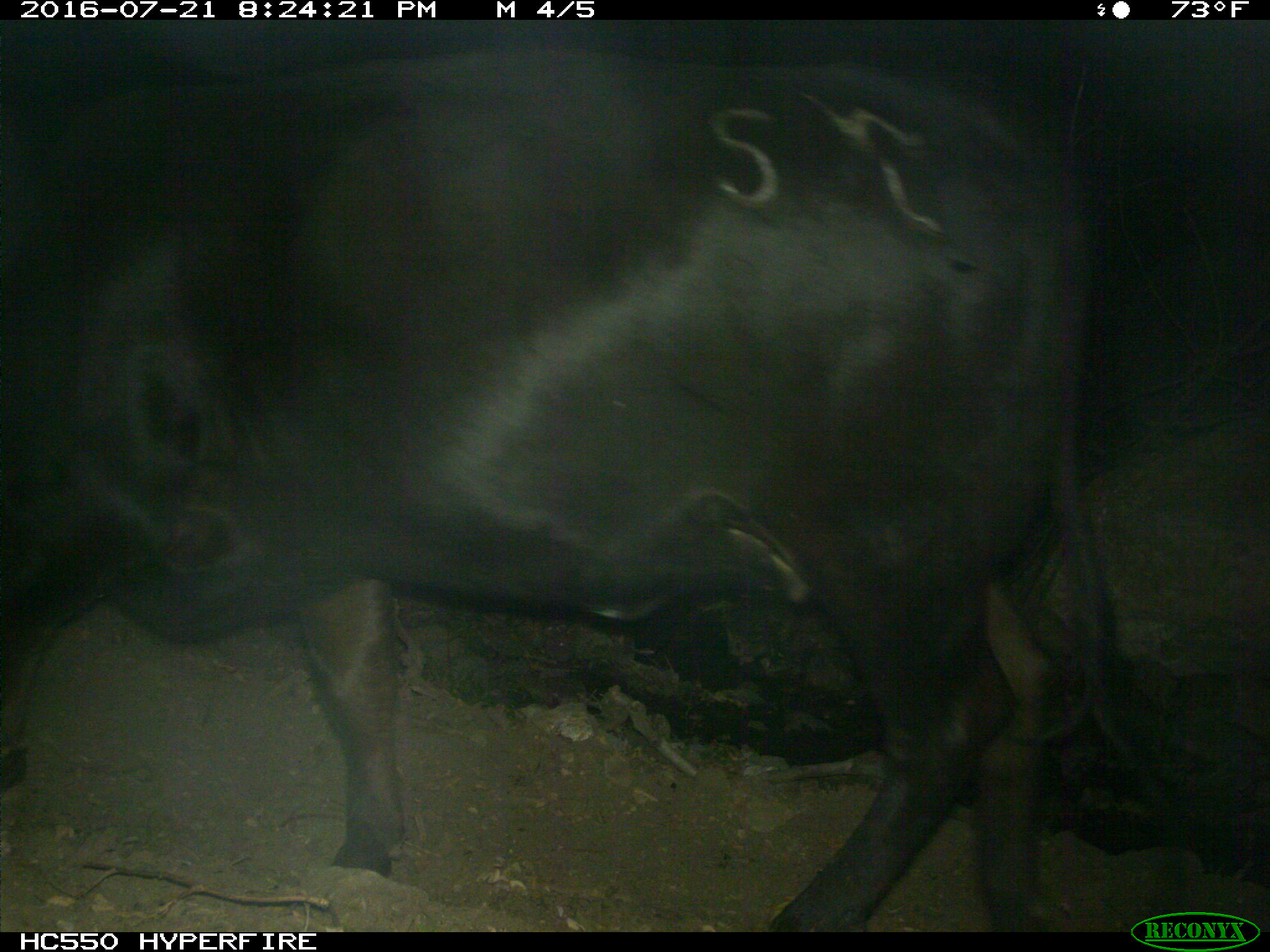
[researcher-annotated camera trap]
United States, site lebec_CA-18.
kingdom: Animalia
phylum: Chordata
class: Mammalia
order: Artiodactyla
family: Bovidae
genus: Bos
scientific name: Bos taurus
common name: domestic cow